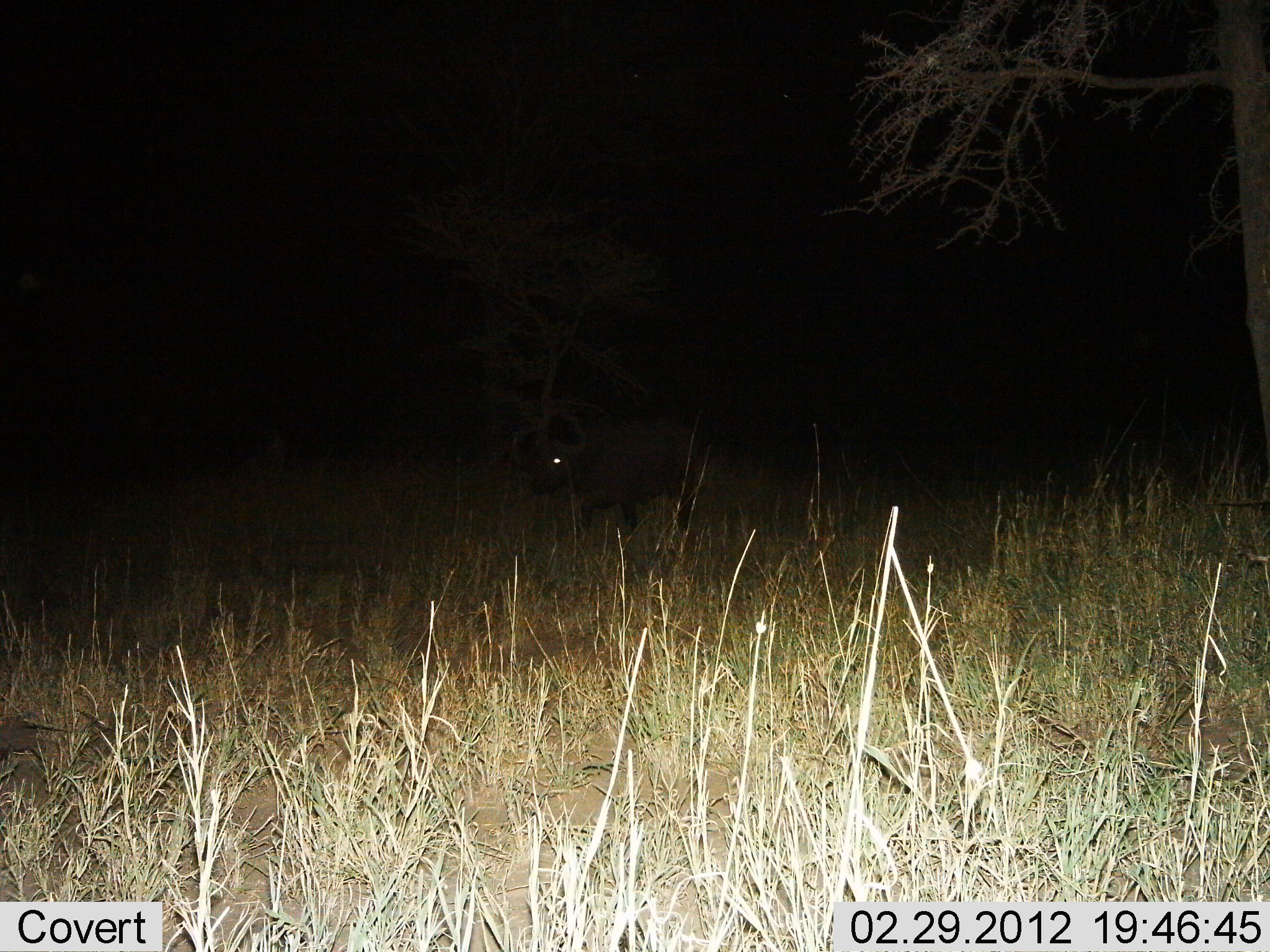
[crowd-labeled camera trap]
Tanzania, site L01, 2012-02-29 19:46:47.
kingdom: Animalia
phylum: Chordata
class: Mammalia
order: Artiodactyla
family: Bovidae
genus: Syncerus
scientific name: Syncerus caffer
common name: cape buffalo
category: buffalo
Buffalo (cape buffalo) (Syncerus caffer), count 1. Behavior (volunteer vote fractions): standing 56%, resting 0%, moving 44%, interacting 0%. Young present (vote fraction): 0%. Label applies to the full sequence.